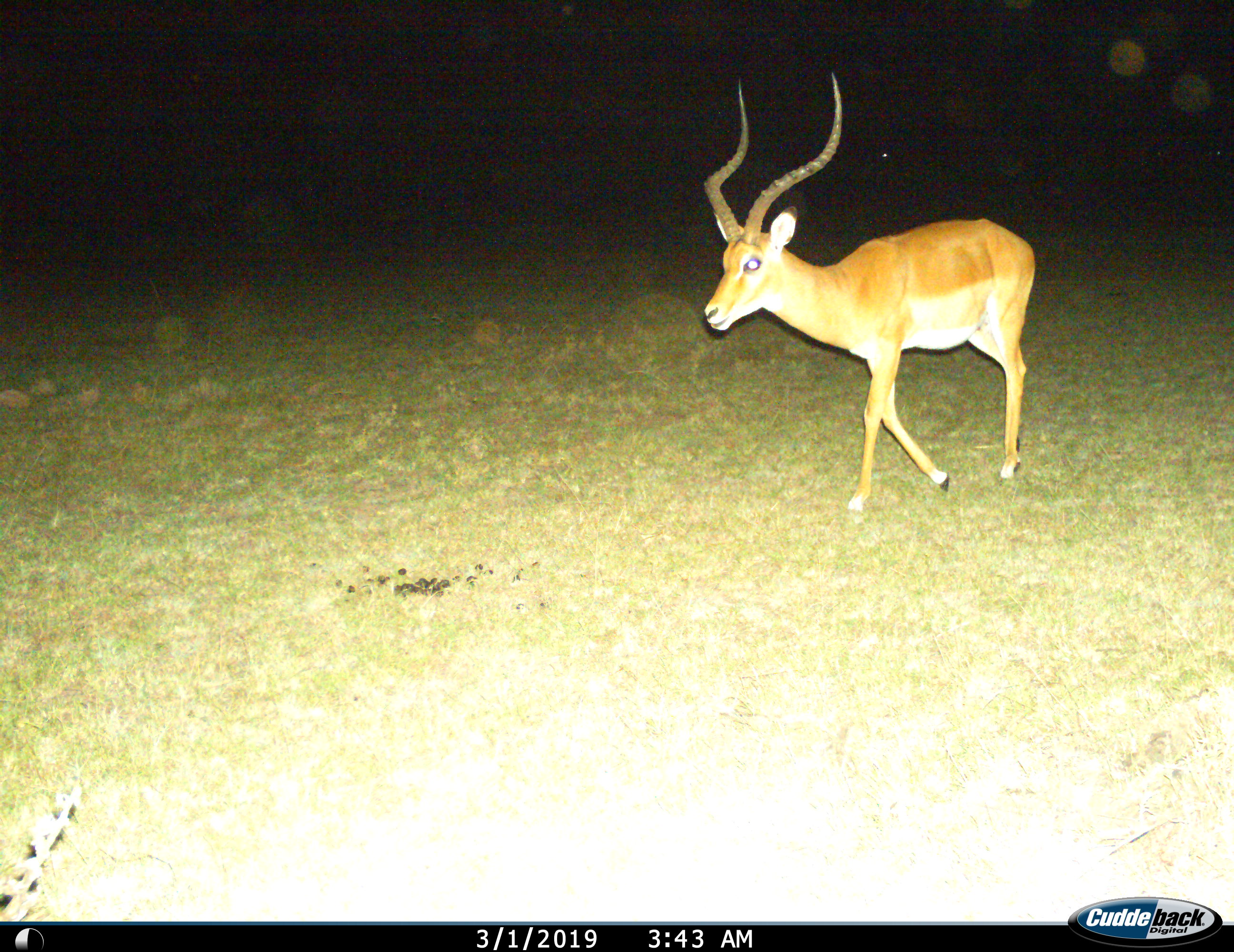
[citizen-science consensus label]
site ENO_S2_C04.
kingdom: Animalia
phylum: Chordata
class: Mammalia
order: Artiodactyla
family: Bovidae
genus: Aepyceros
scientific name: Aepyceros melampus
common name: impala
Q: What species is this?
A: Impala (Aepyceros melampus).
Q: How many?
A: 1.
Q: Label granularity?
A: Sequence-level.